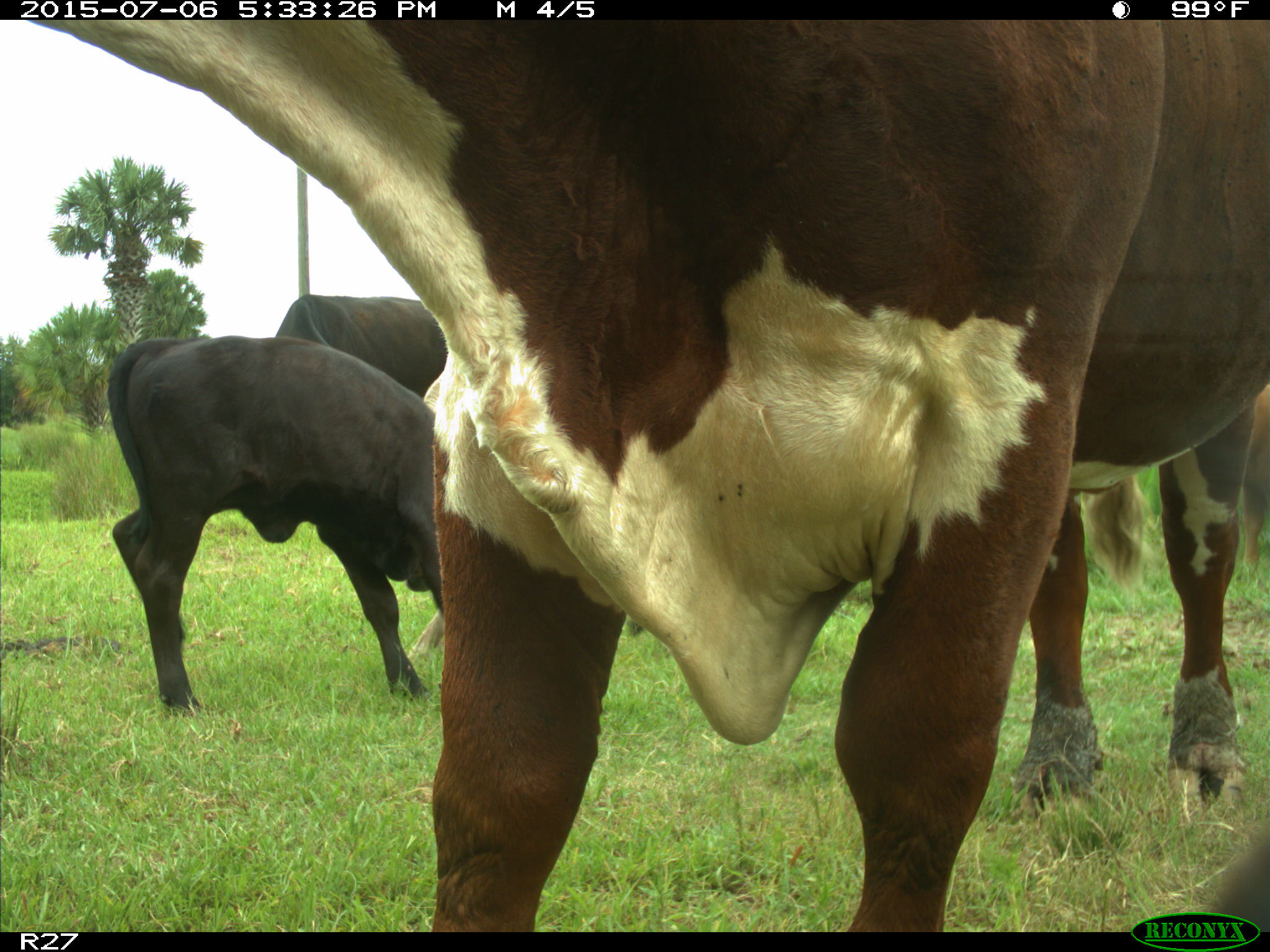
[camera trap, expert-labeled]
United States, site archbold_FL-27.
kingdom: Animalia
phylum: Chordata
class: Mammalia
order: Artiodactyla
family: Bovidae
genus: Bos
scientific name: Bos taurus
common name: domestic cow